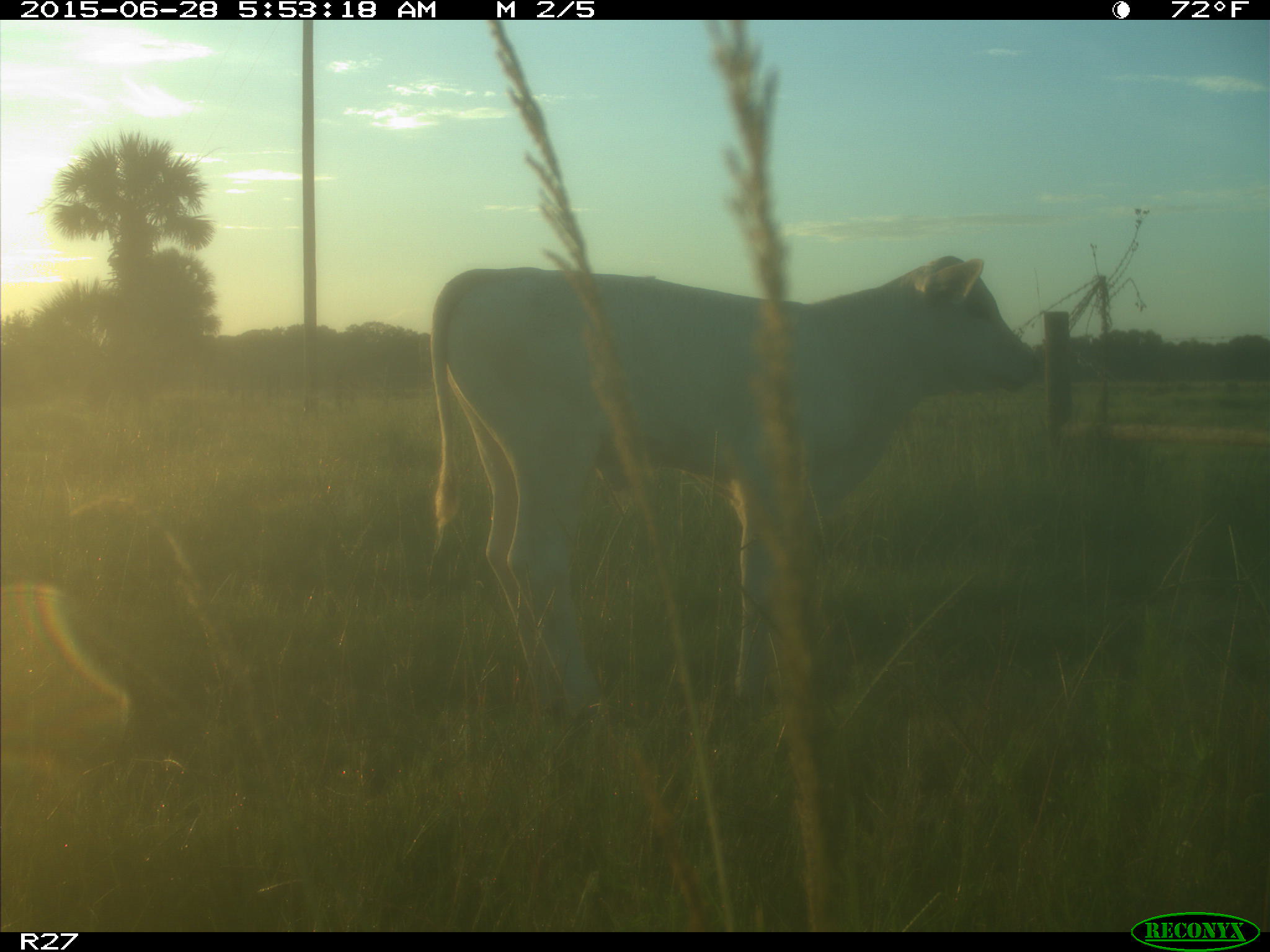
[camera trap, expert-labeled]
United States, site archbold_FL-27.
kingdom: Animalia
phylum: Chordata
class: Mammalia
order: Artiodactyla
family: Bovidae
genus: Bos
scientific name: Bos taurus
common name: domestic cow